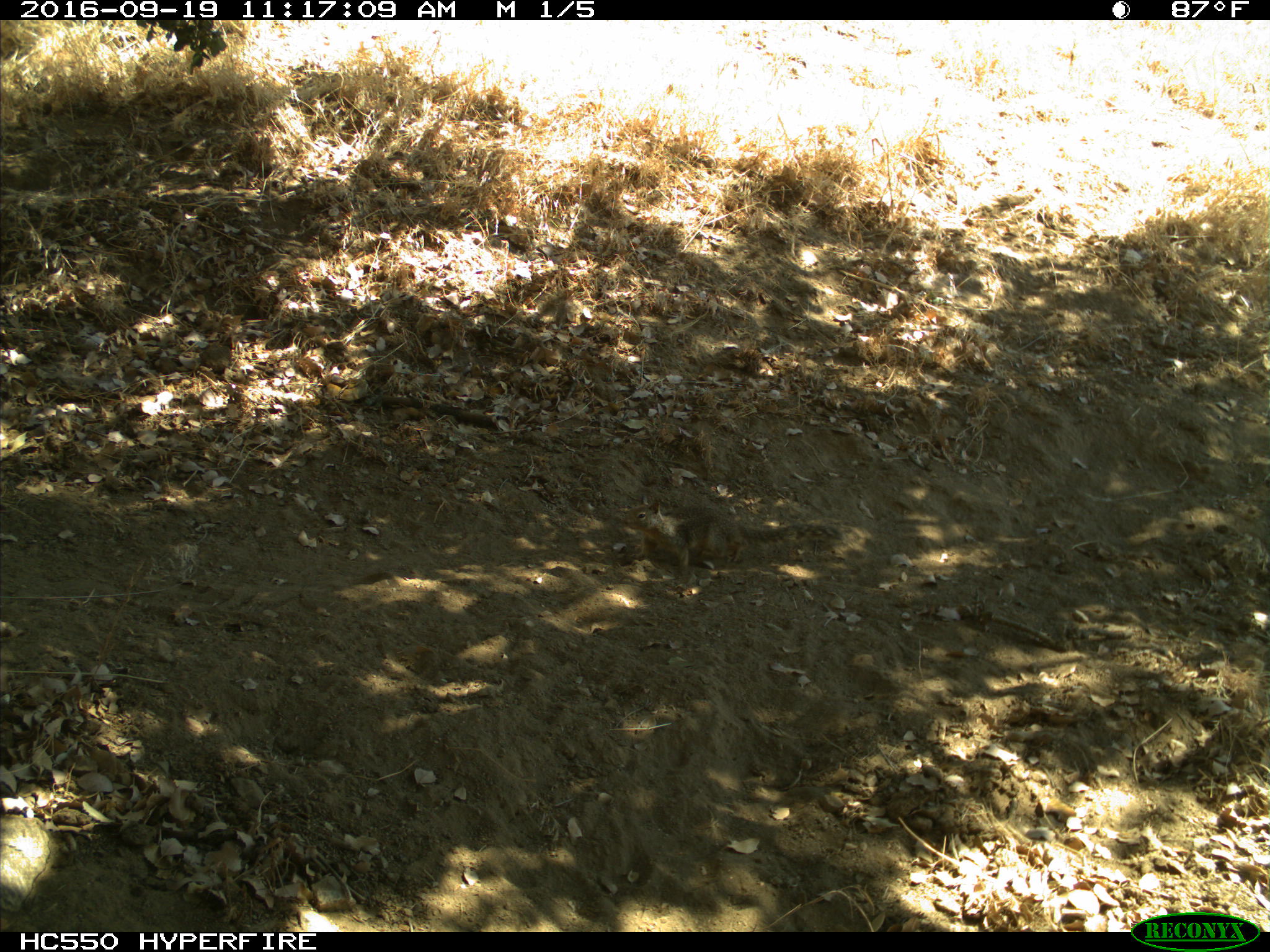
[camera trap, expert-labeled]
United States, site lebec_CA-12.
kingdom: Animalia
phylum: Chordata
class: Mammalia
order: Rodentia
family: Sciuridae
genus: Otospermophilus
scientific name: Otospermophilus beecheyi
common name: california ground squirrel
Otospermophilus beecheyi (california ground squirrel).